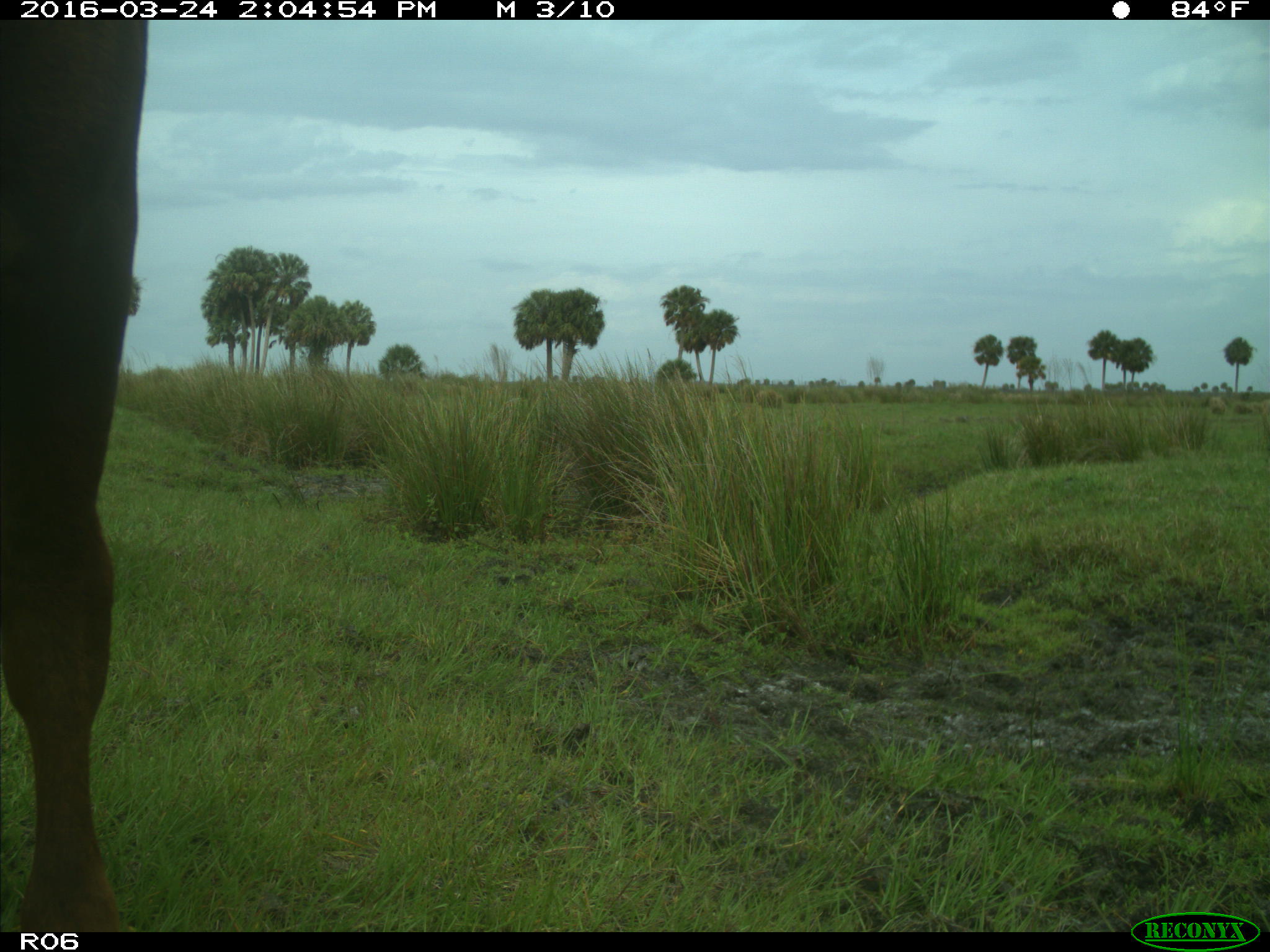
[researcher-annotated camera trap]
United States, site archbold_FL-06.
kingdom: Animalia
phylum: Chordata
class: Mammalia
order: Artiodactyla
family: Bovidae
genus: Bos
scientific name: Bos taurus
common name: domestic cow